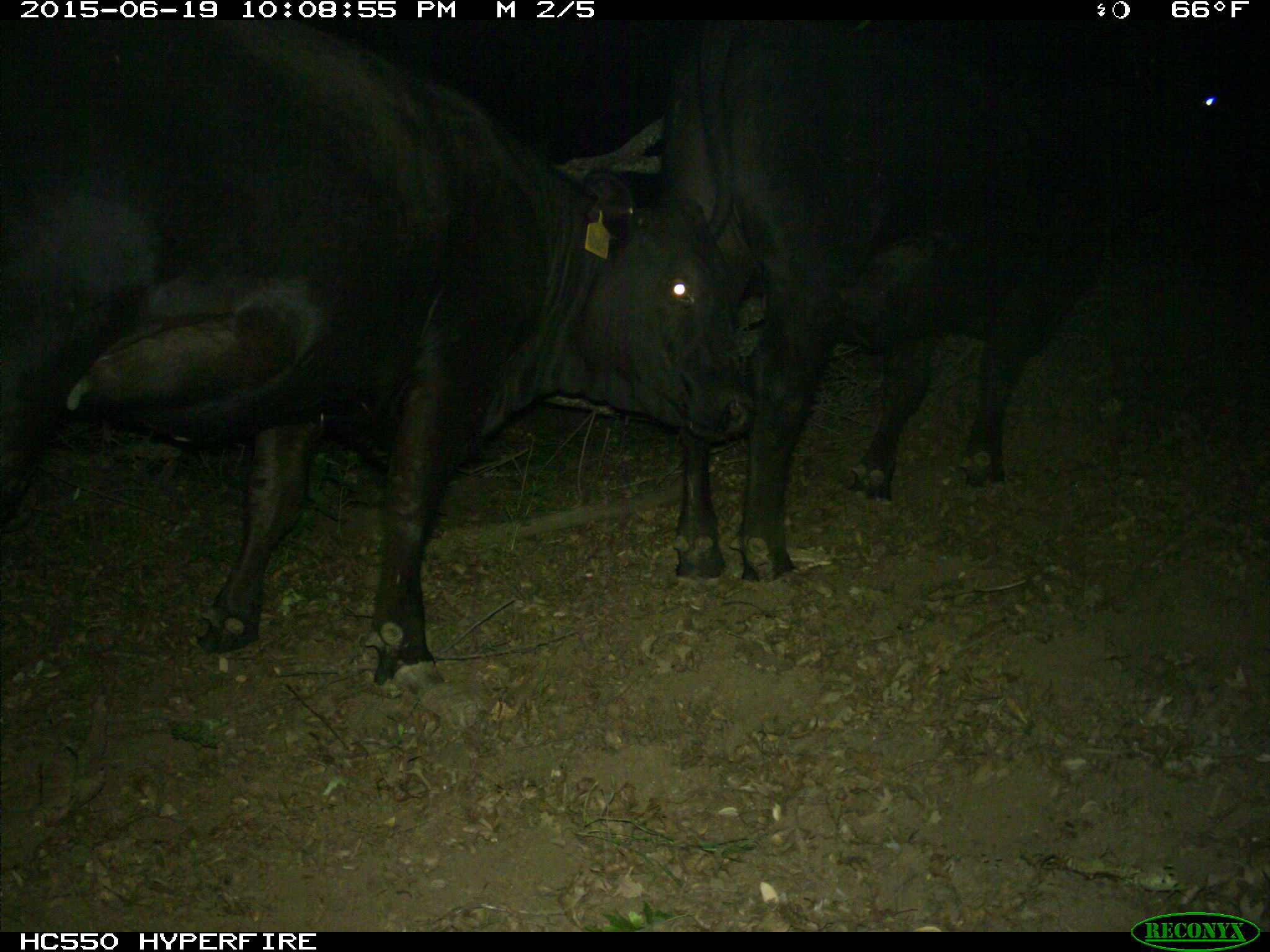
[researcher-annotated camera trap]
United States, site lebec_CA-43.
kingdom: Animalia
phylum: Chordata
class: Mammalia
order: Artiodactyla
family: Bovidae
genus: Bos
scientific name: Bos taurus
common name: domestic cow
Bos taurus (domestic cow).